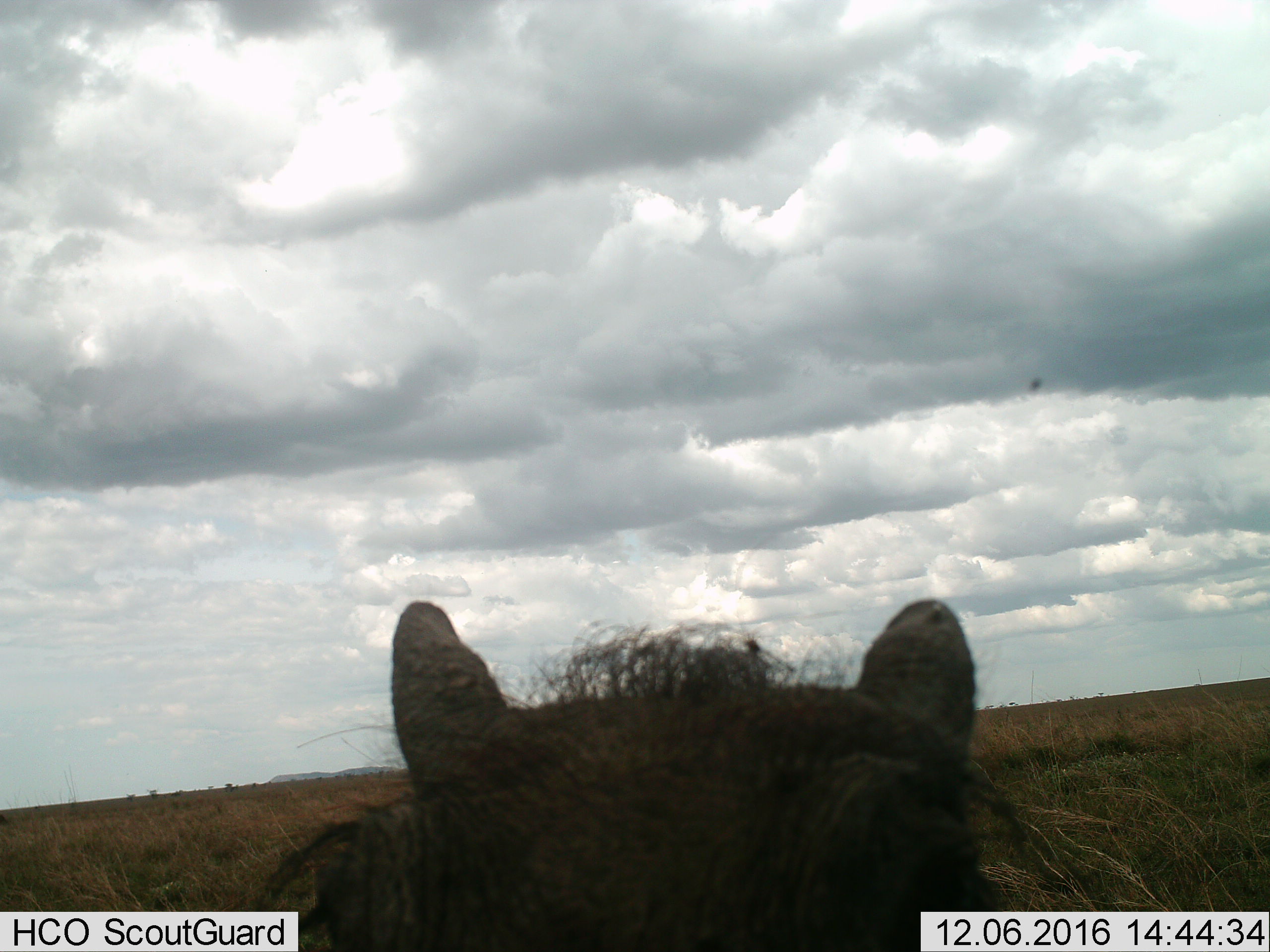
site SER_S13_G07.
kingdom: Animalia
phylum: Chordata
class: Mammalia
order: Artiodactyla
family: Suidae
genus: Phacochoerus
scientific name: Phacochoerus africanus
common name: warthog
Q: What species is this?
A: Warthog (Phacochoerus africanus).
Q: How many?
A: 1.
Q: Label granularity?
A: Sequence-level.